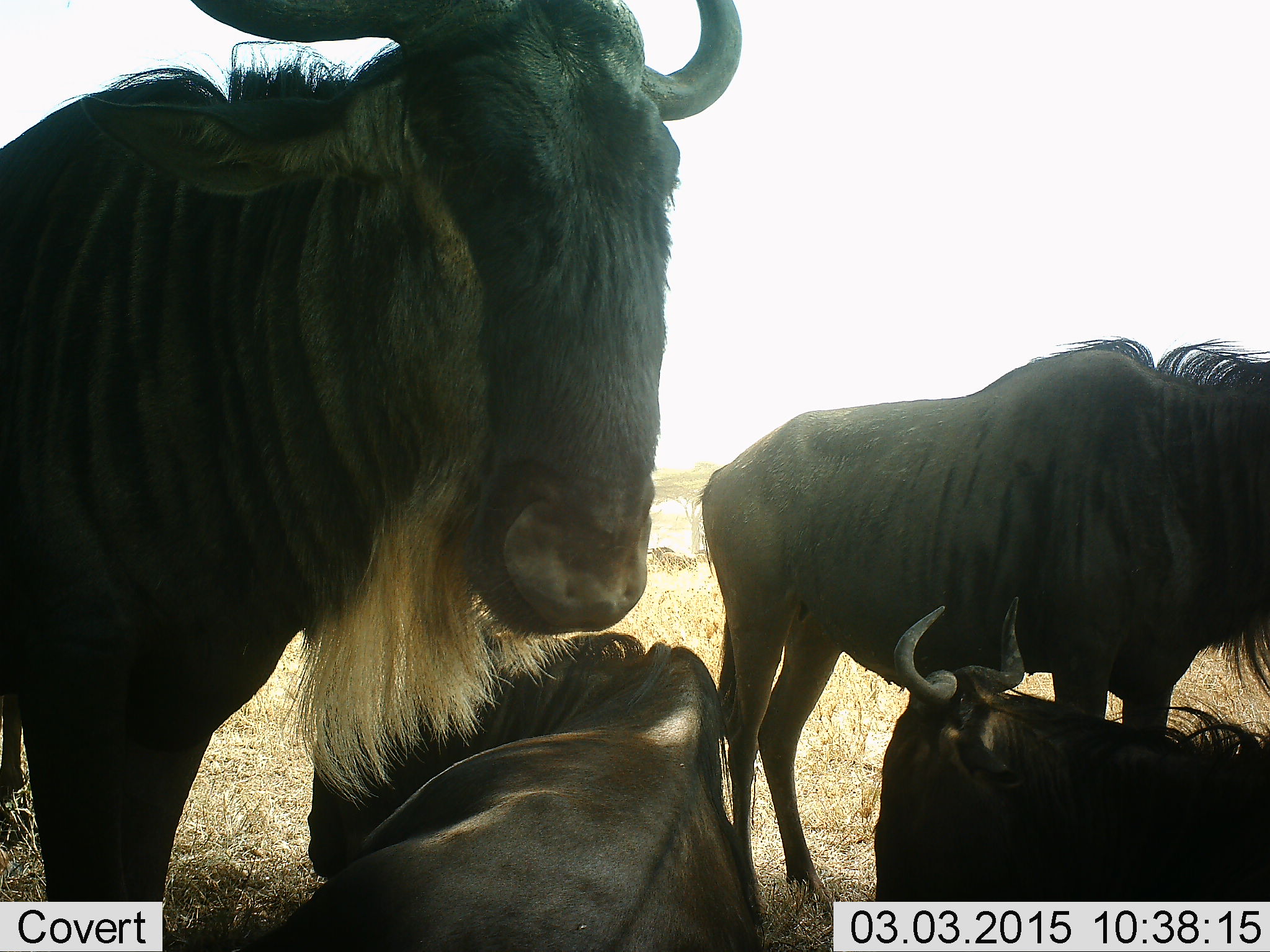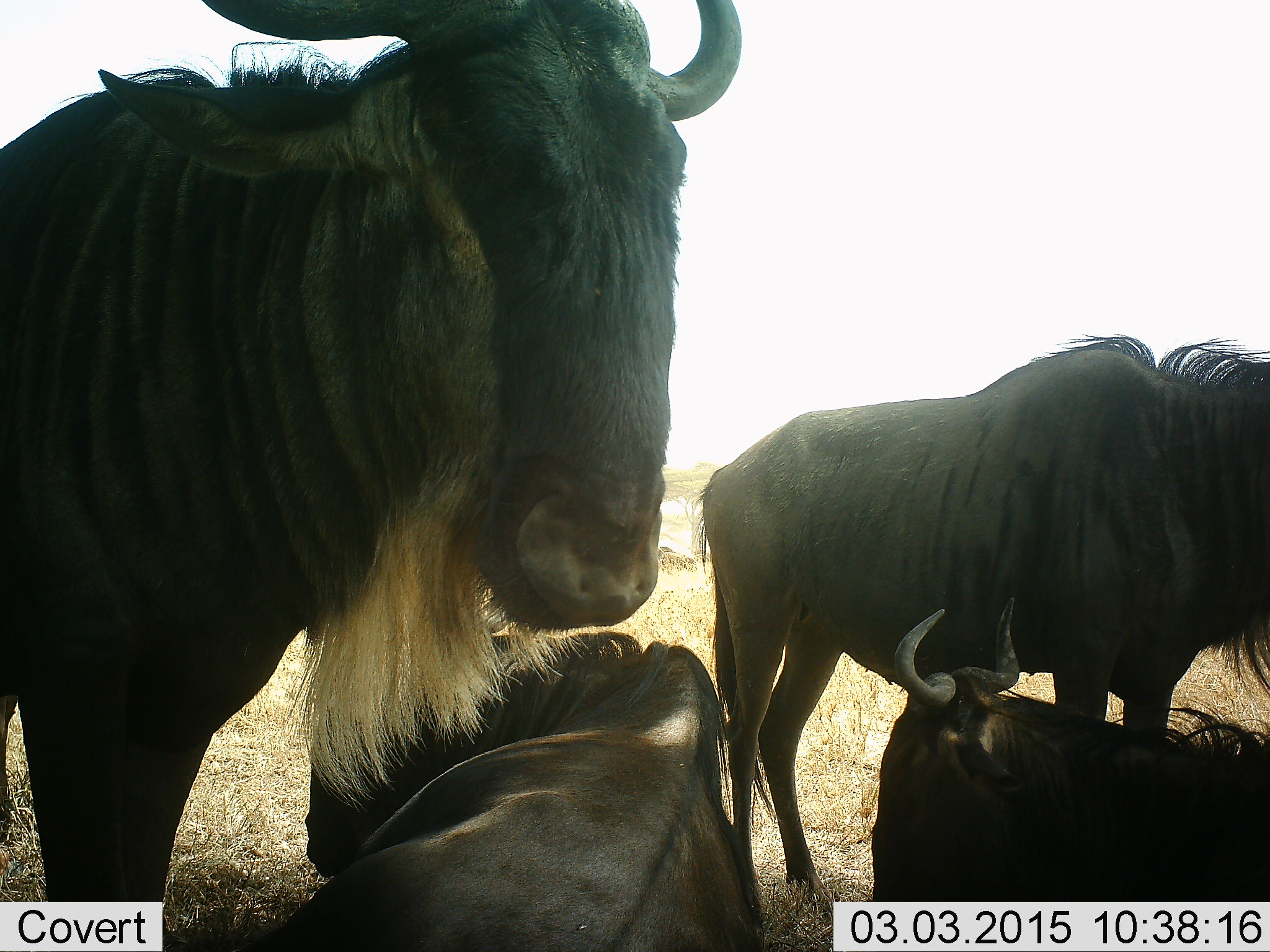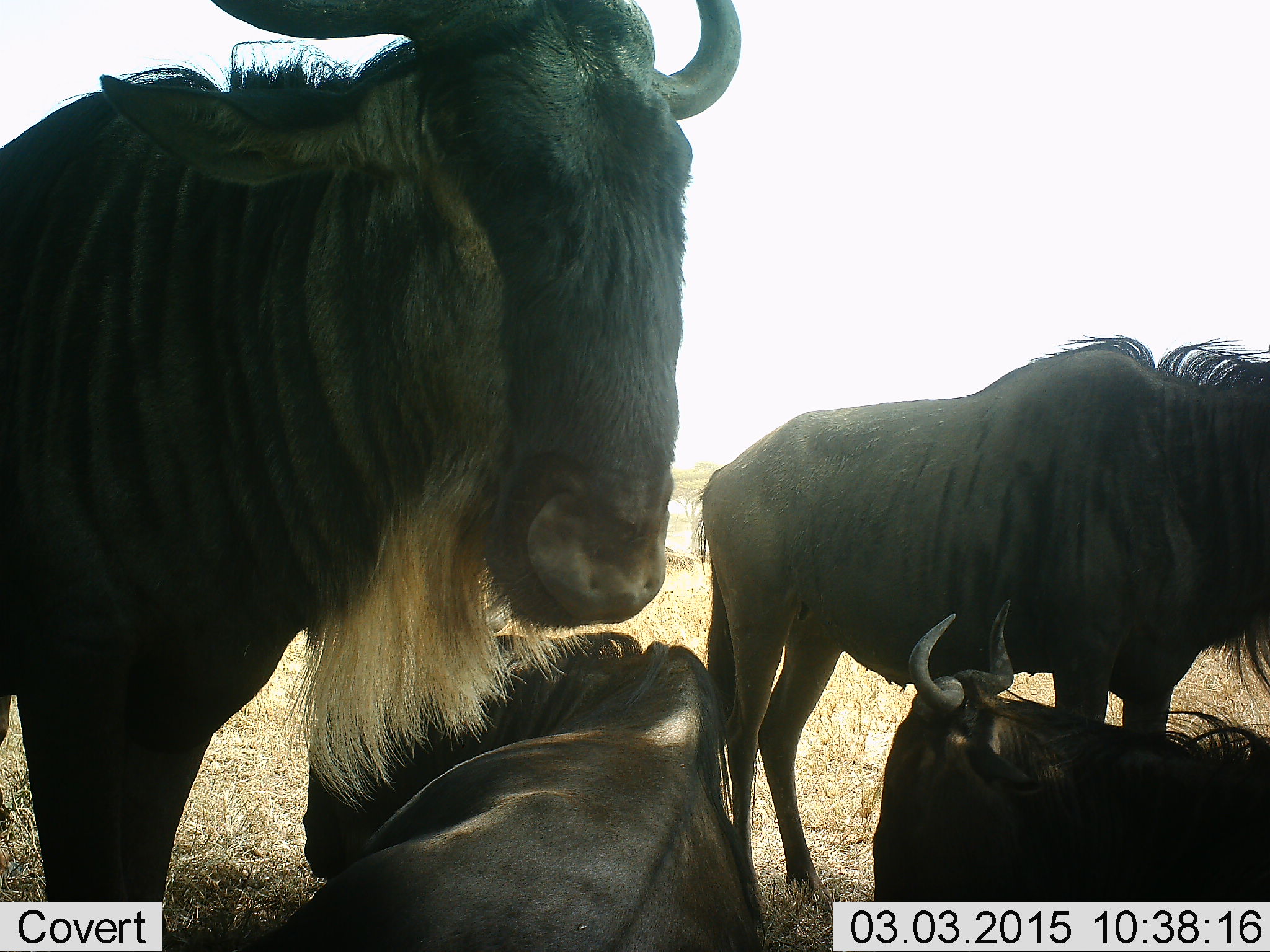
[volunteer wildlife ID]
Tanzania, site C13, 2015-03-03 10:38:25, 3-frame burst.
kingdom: Animalia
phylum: Chordata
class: Mammalia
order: Artiodactyla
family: Bovidae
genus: Connochaetes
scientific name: Connochaetes taurinus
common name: blue wildebeest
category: wildebeest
Wildebeest (blue wildebeest) (Connochaetes taurinus), count 4. Behavior (volunteer vote fractions): standing 80%, resting 80%, moving 0%, interacting 0%. Young present (vote fraction): 0%. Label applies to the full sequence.